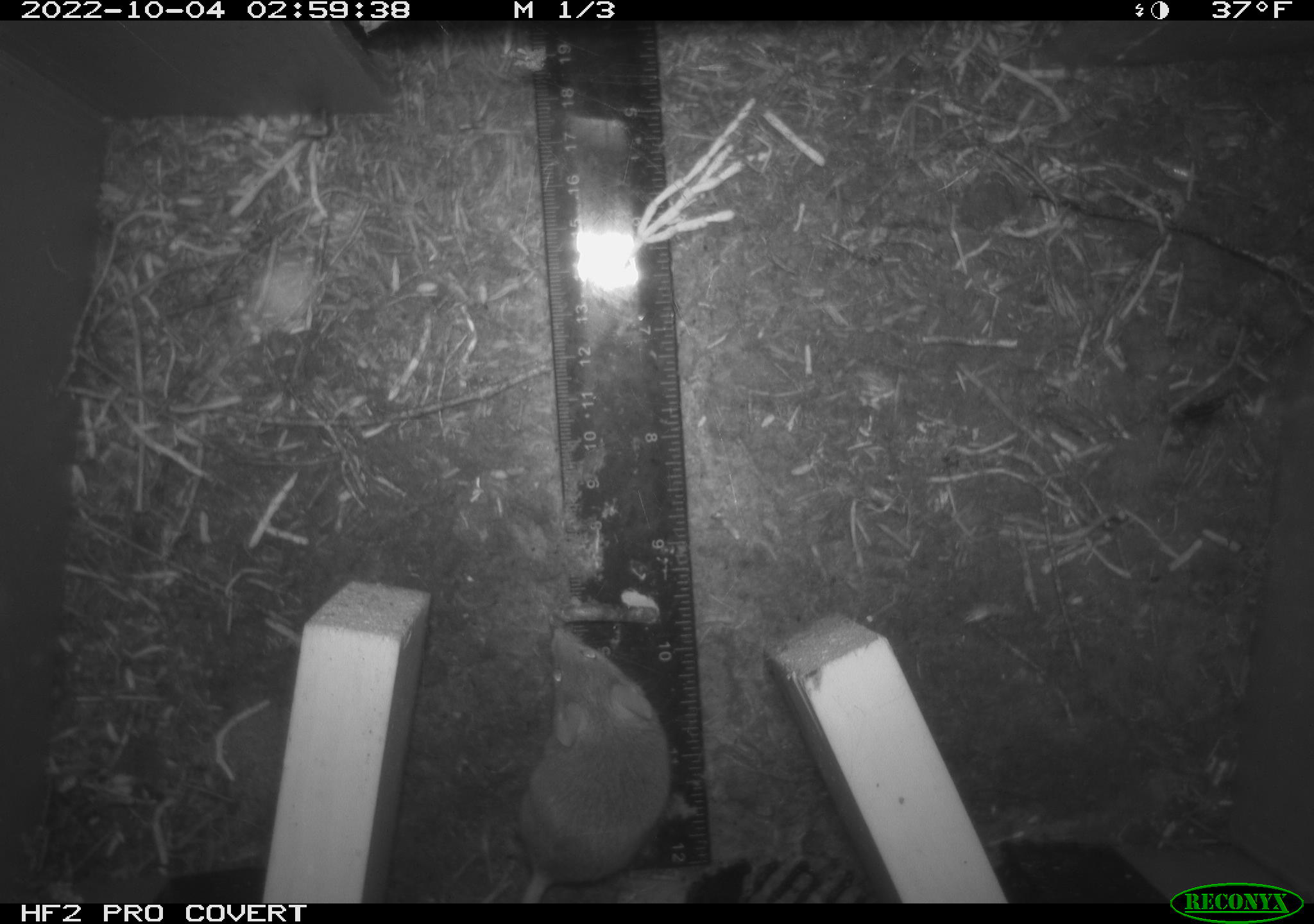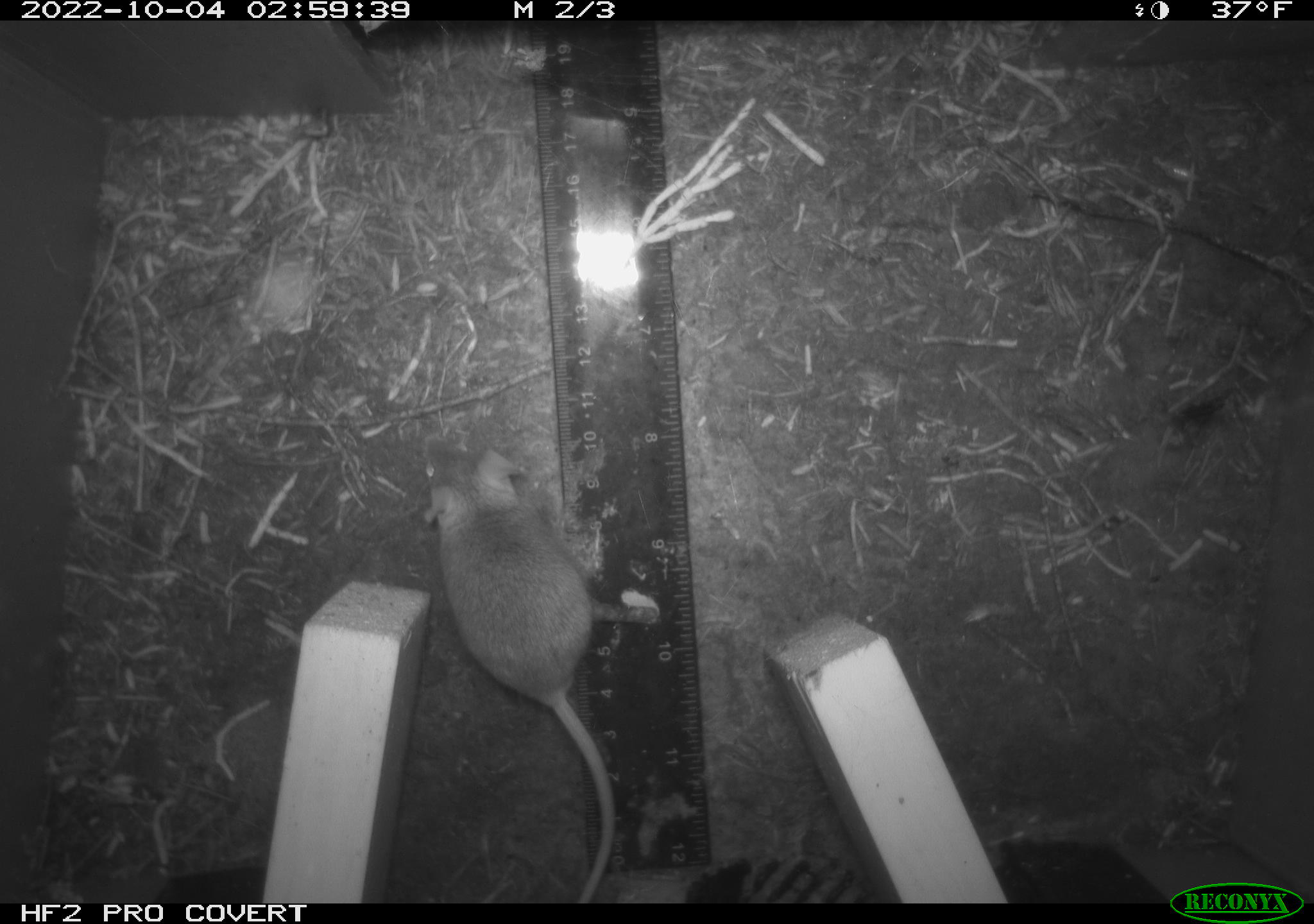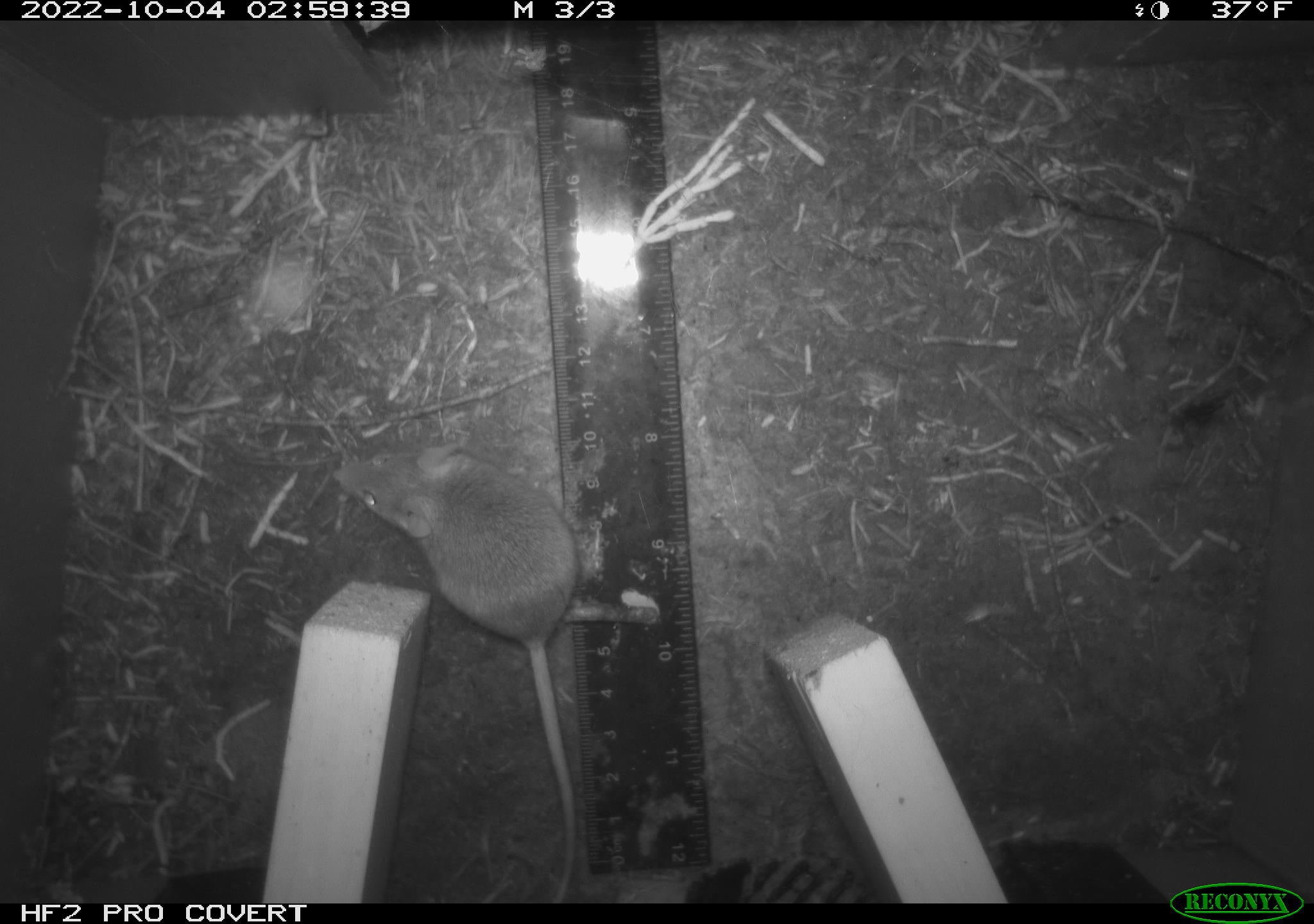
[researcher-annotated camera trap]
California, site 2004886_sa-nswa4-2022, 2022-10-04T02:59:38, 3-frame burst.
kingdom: Animalia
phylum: Chordata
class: Mammalia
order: Rodentia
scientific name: Rodentia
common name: rodent